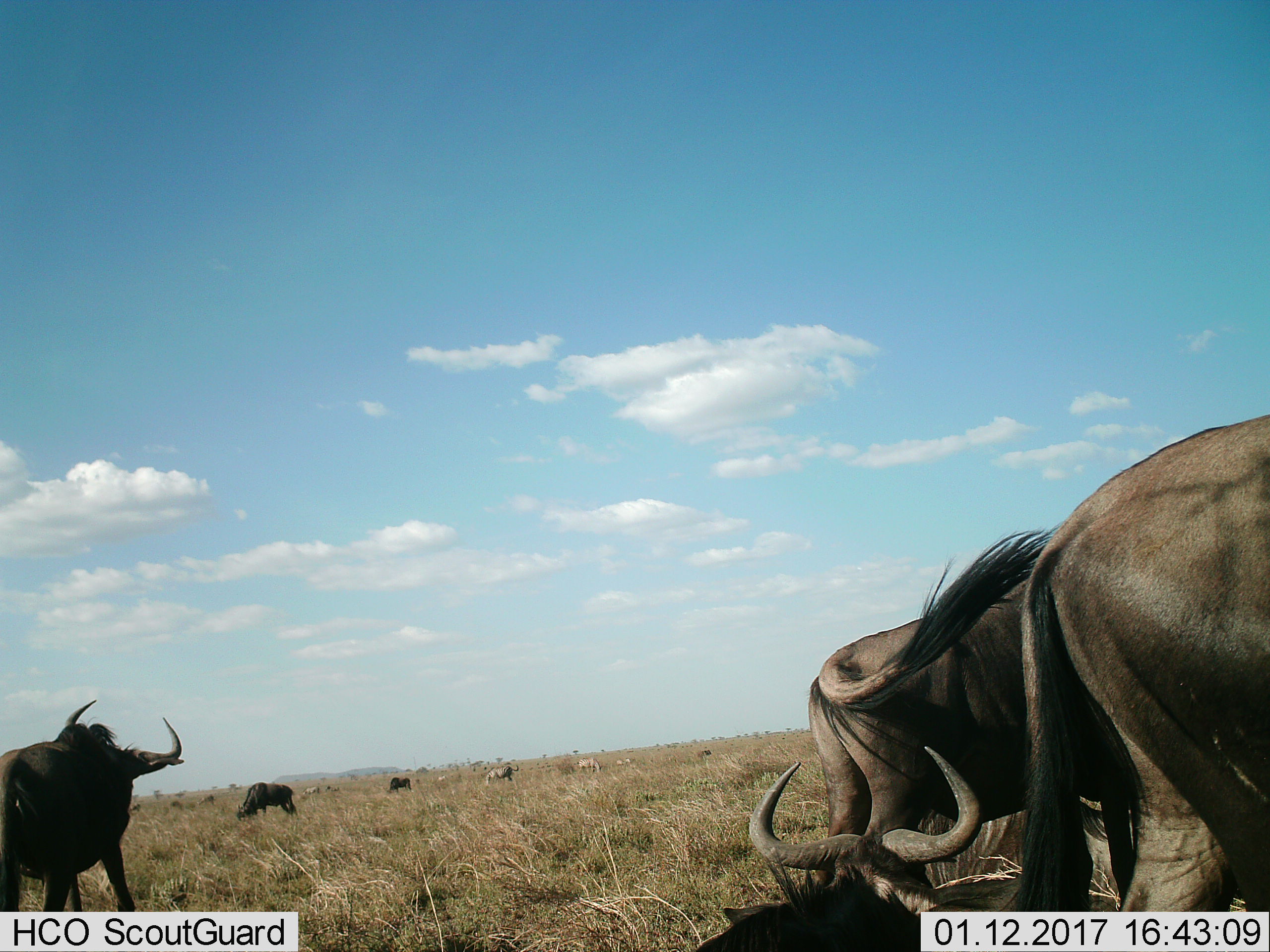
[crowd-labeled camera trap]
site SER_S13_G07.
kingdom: Animalia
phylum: Chordata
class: Mammalia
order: Artiodactyla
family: Bovidae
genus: Connochaetes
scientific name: Connochaetes taurinus taurinus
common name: blue wildebeest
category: wildebeestblue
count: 9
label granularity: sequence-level